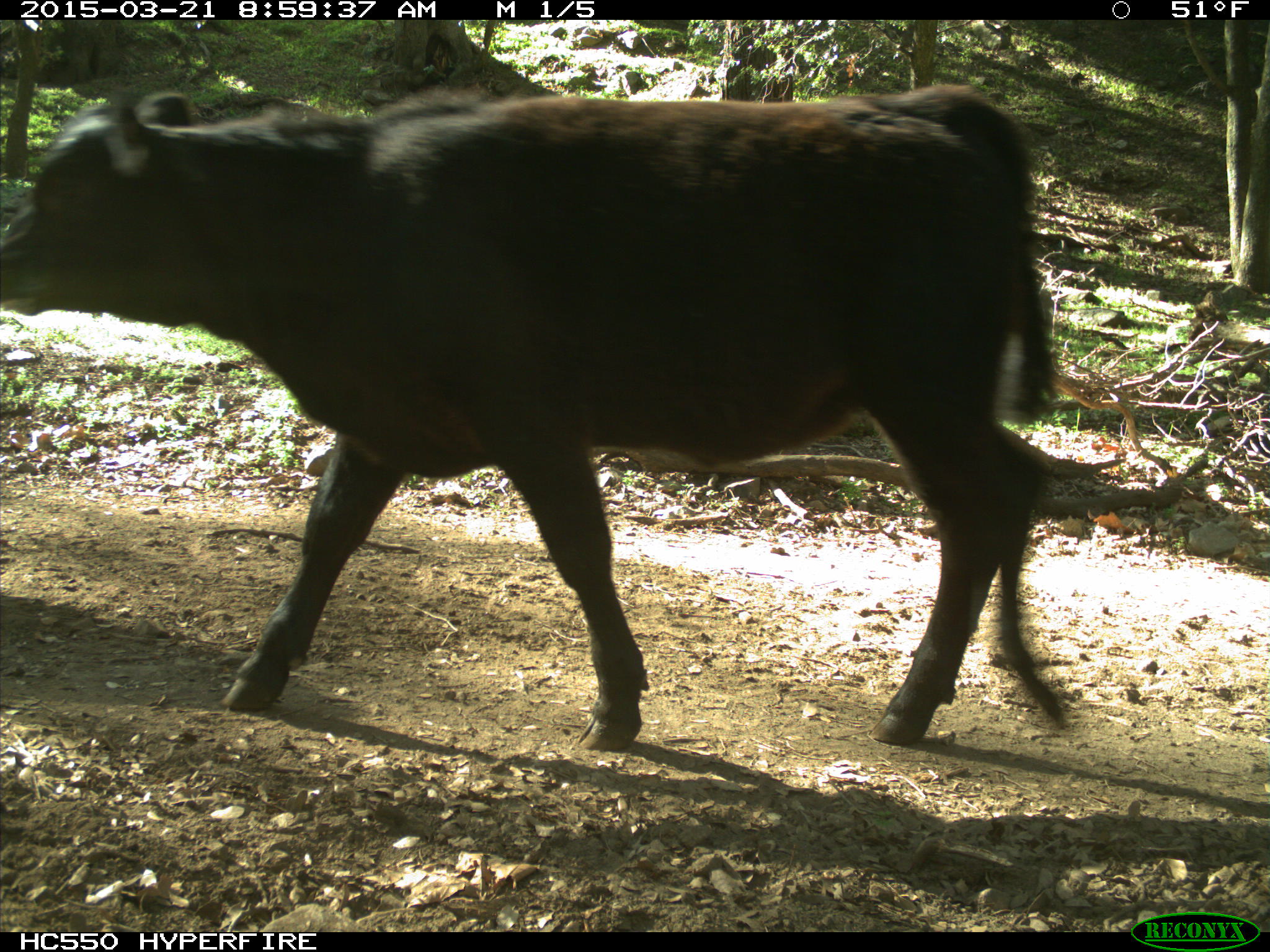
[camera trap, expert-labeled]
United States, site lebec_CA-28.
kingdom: Animalia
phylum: Chordata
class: Mammalia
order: Artiodactyla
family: Bovidae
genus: Bos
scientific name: Bos taurus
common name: domestic cow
Bos taurus (domestic cow).